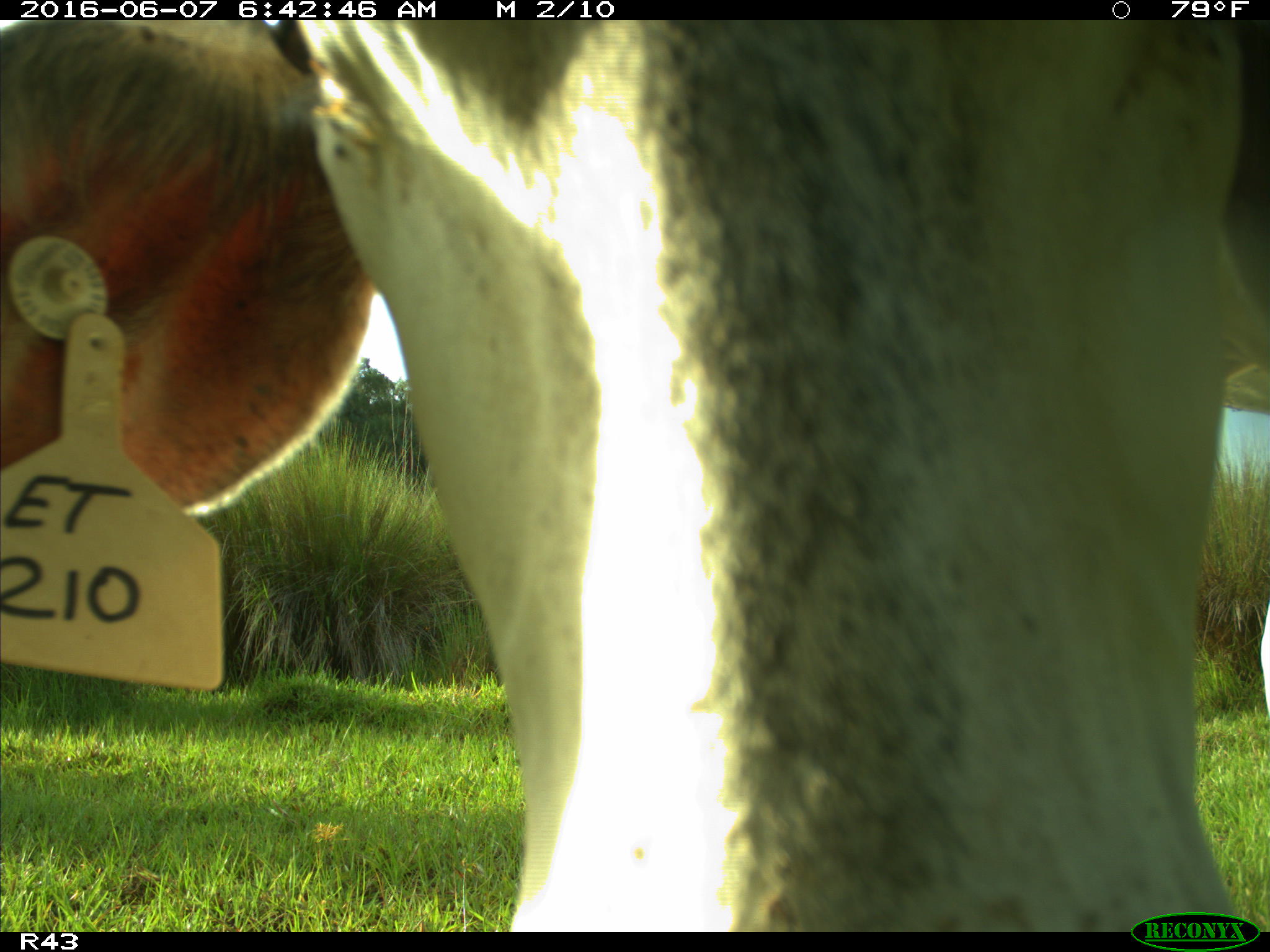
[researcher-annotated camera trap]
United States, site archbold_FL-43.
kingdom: Animalia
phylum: Chordata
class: Mammalia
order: Artiodactyla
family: Bovidae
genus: Bos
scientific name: Bos taurus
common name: domestic cow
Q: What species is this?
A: Bos taurus (domestic cow).